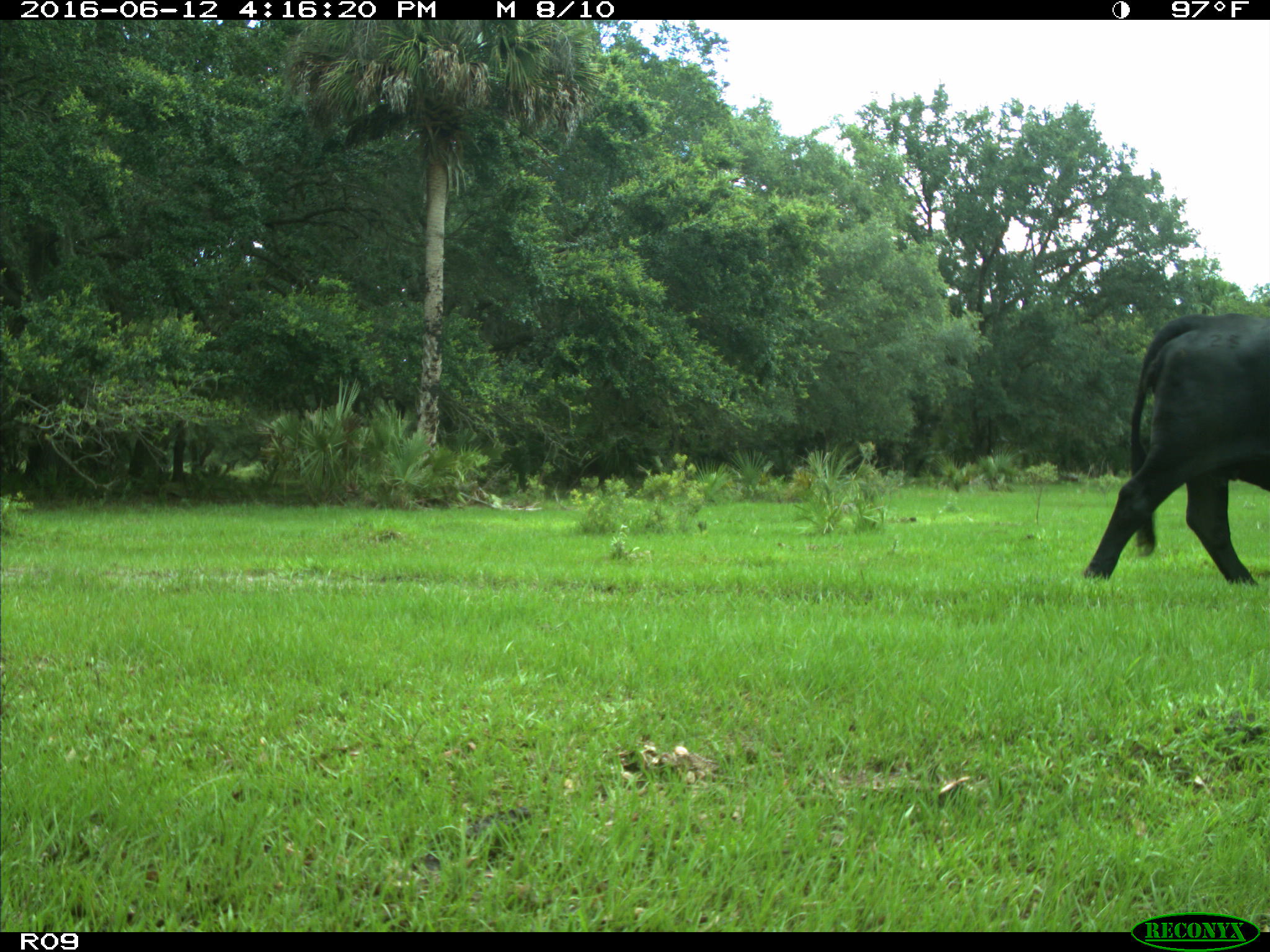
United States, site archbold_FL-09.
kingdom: Animalia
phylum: Chordata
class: Mammalia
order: Artiodactyla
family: Bovidae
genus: Bos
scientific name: Bos taurus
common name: domestic cow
Bos taurus (domestic cow).